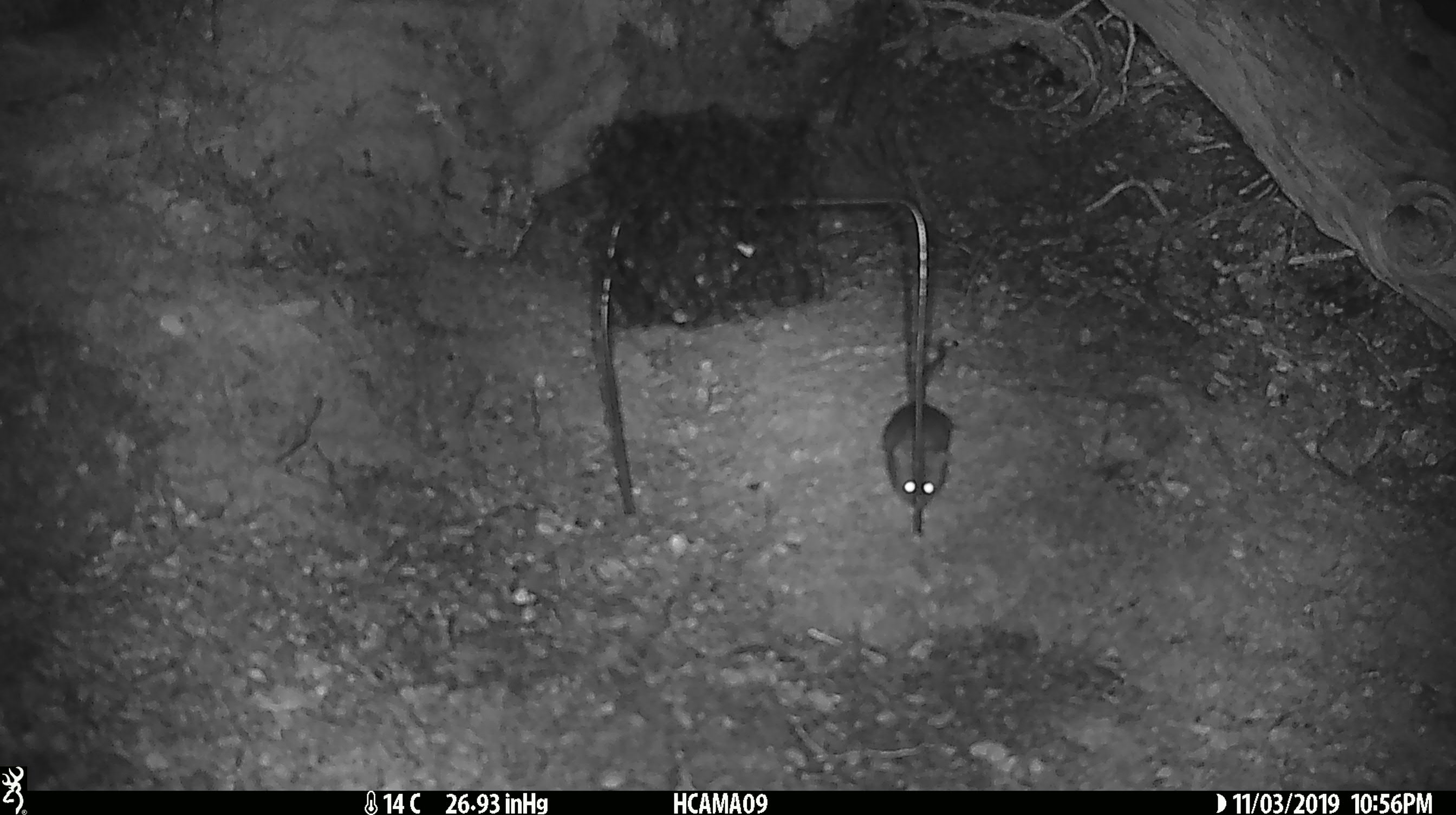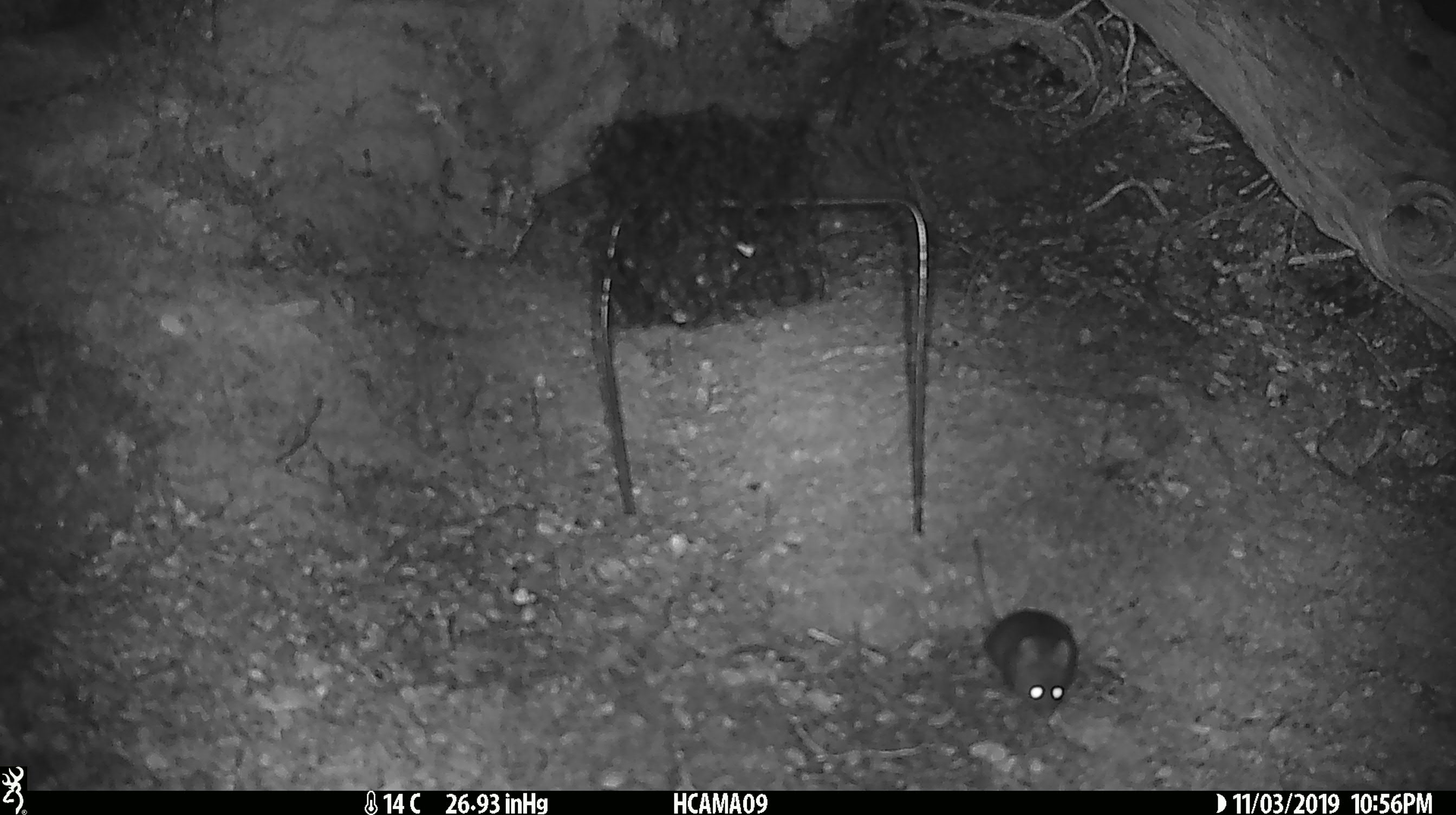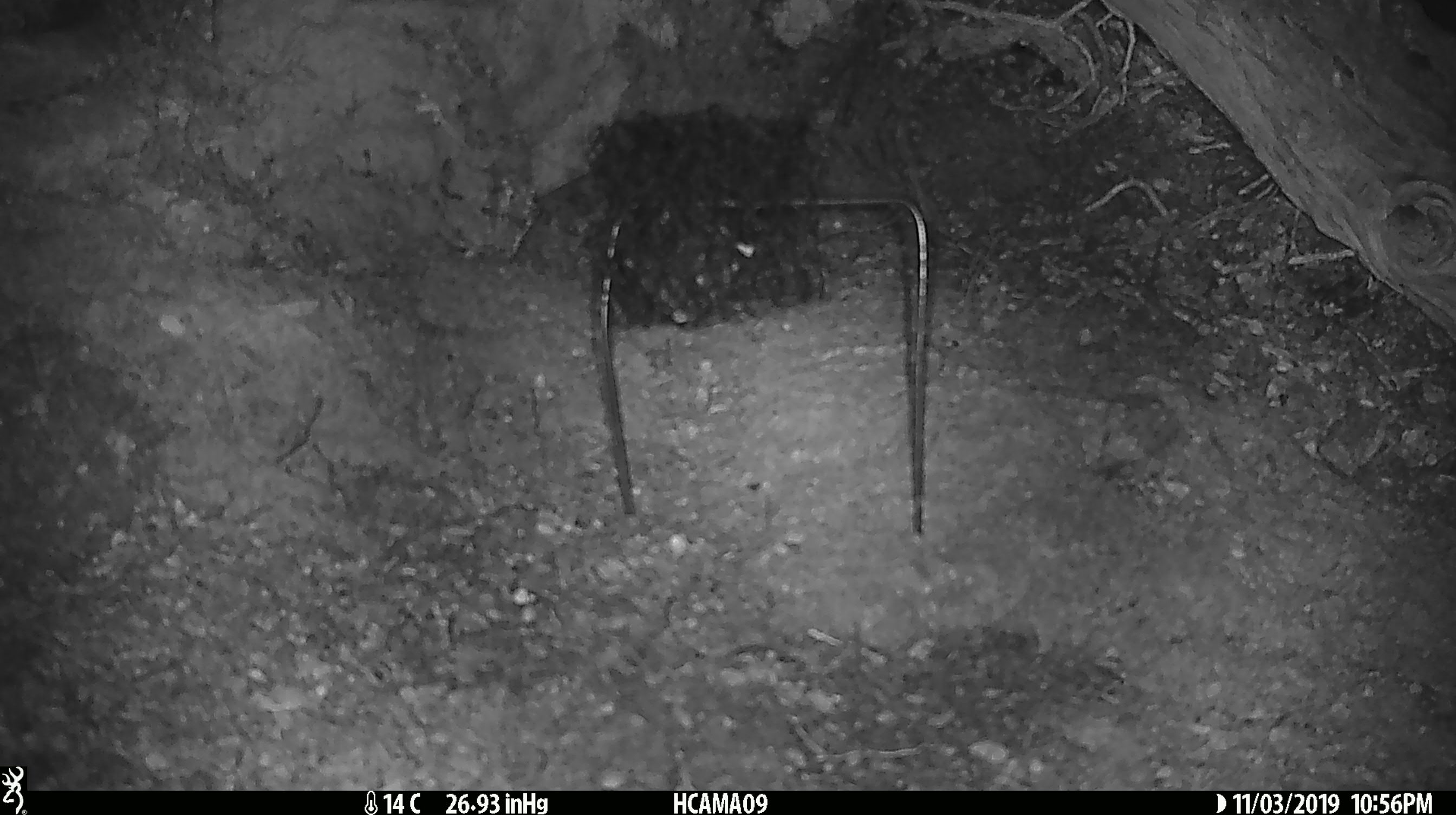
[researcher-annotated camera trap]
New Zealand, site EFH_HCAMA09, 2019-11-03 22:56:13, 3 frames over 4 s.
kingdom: Animalia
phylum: Chordata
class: Mammalia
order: Rodentia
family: Muridae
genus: Mus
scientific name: Mus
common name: mouse